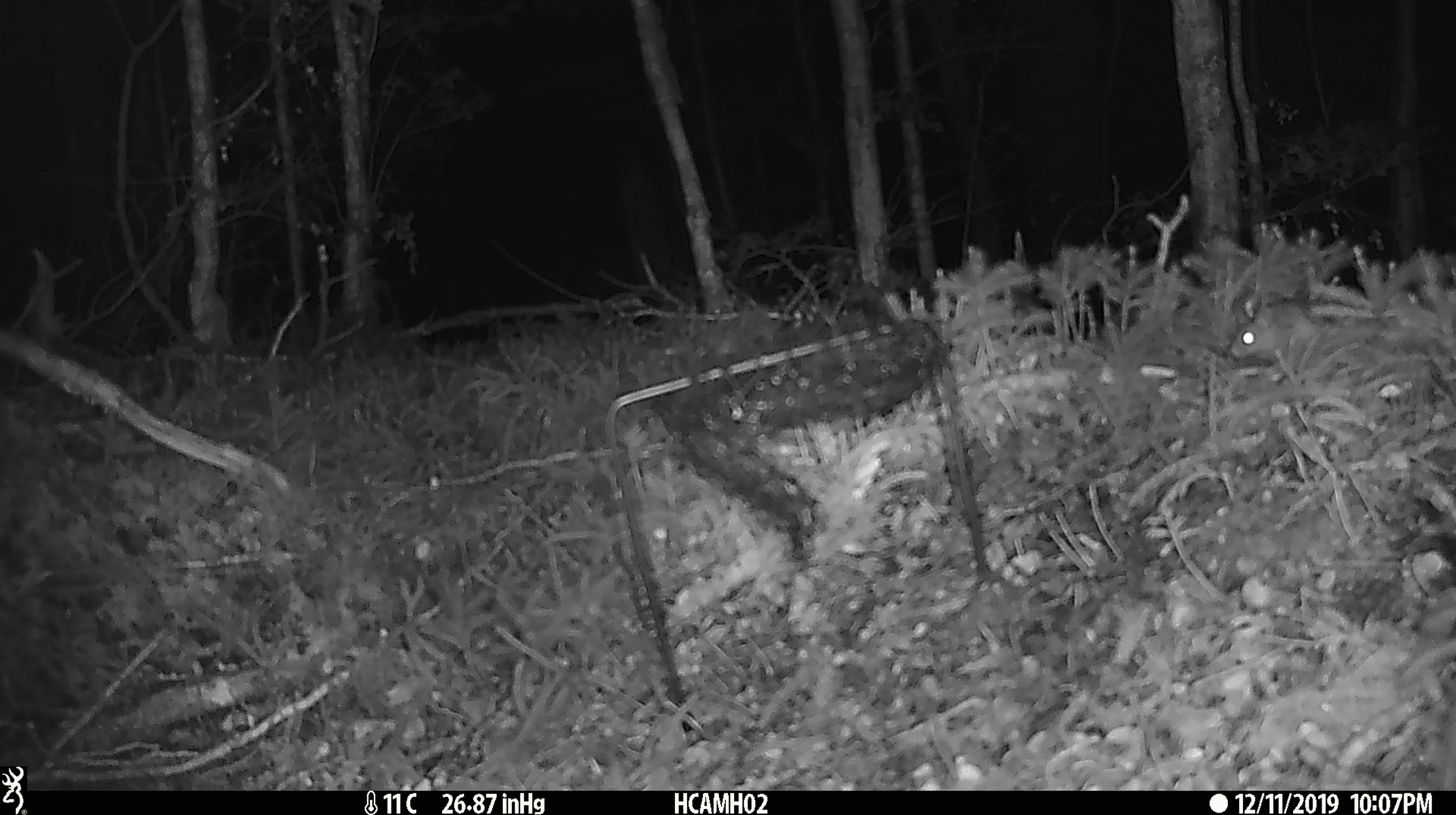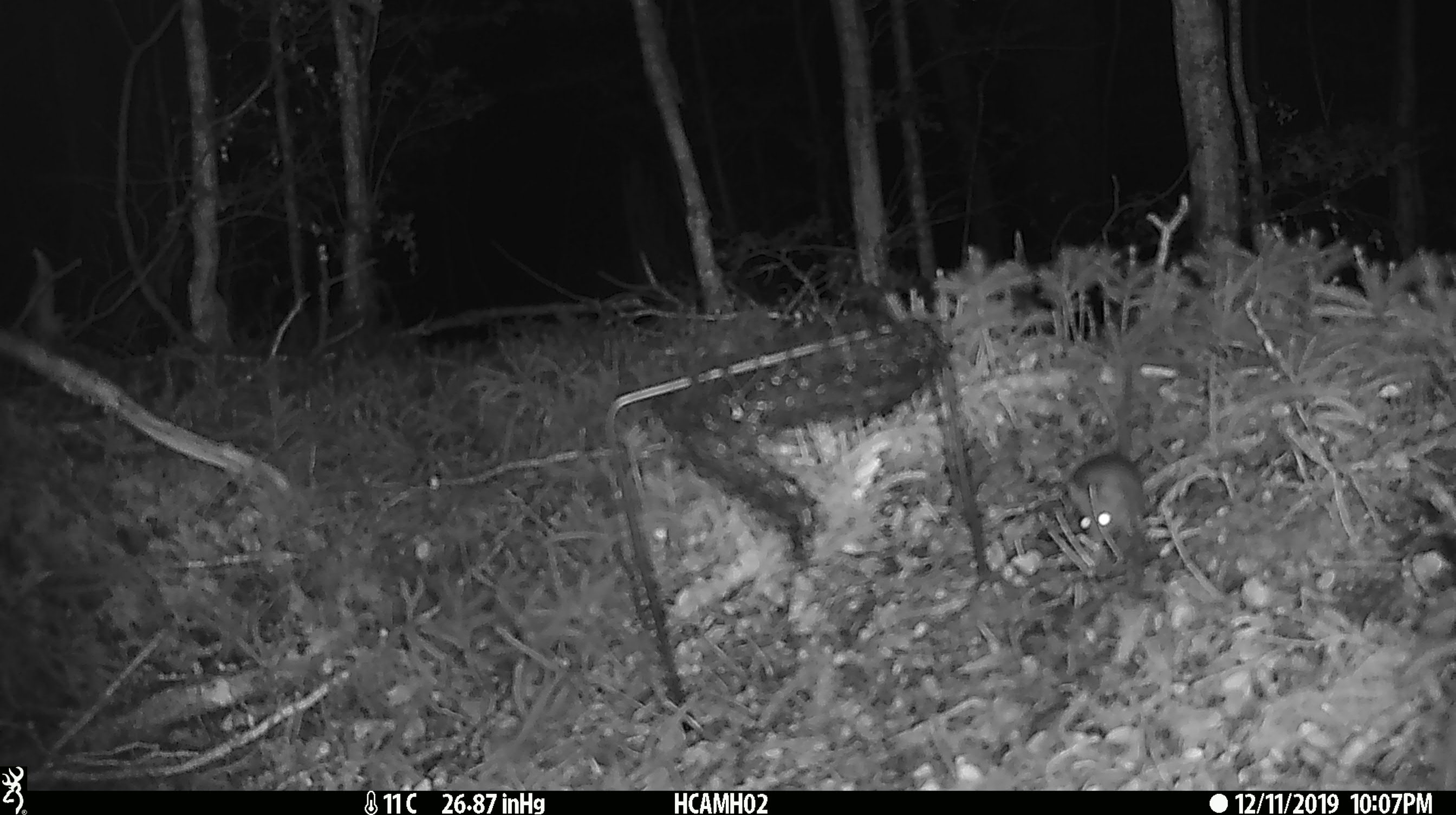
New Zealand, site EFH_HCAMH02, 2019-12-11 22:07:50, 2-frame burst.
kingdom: Animalia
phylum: Chordata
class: Mammalia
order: Rodentia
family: Muridae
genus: Mus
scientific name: Mus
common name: mouse